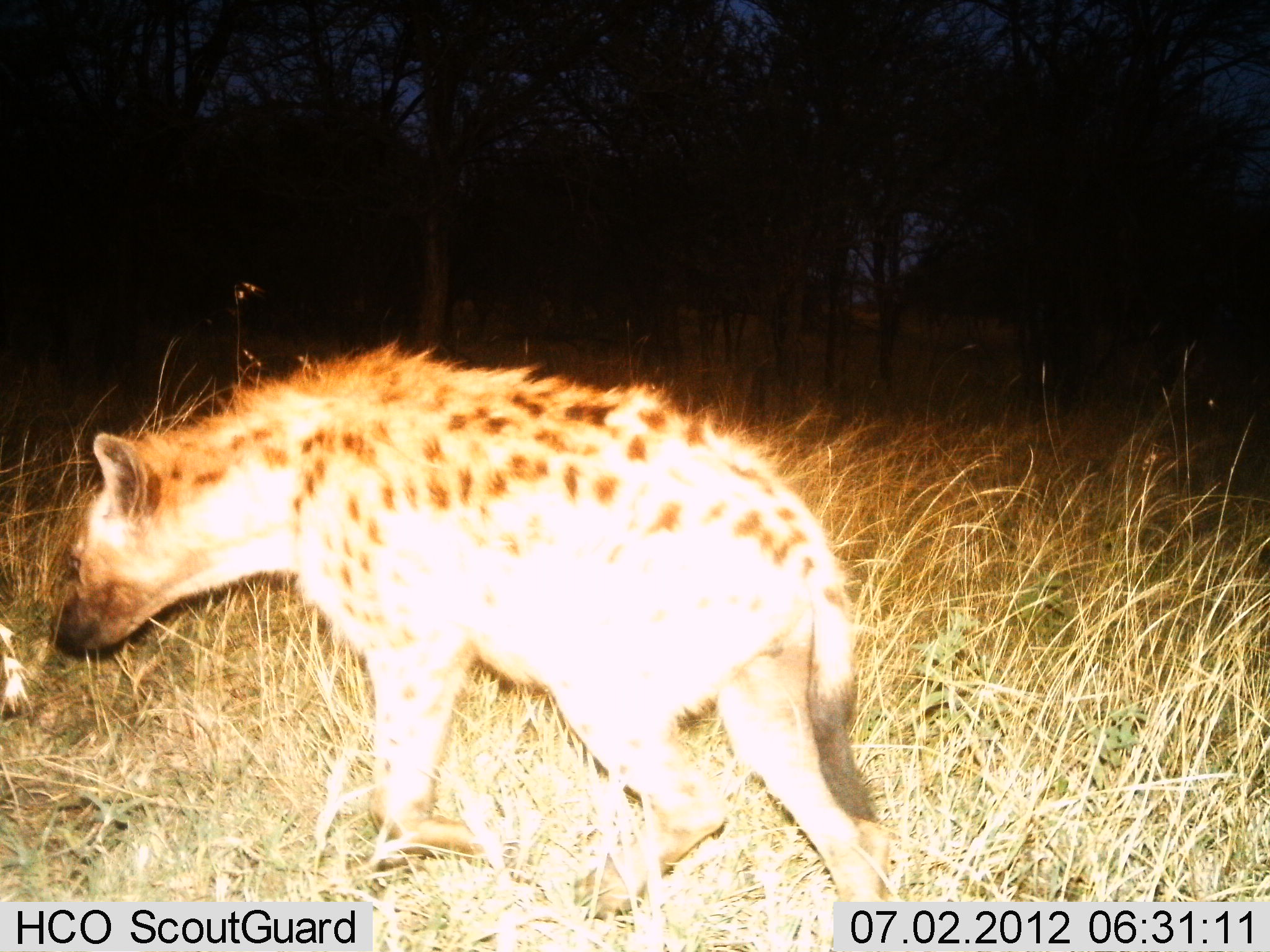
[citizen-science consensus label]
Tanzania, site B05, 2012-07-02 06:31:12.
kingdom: Animalia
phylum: Chordata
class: Mammalia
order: Carnivora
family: Hyaenidae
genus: Crocuta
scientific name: Crocuta crocuta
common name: spotted hyena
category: hyenaspotted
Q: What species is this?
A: Hyenaspotted (spotted hyena) (Crocuta crocuta).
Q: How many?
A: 1.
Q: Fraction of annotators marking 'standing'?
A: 10%.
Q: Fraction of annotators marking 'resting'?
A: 0%.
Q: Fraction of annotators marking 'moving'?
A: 90%.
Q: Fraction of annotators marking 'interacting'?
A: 0%.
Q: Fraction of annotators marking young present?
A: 0%.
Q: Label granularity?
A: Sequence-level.